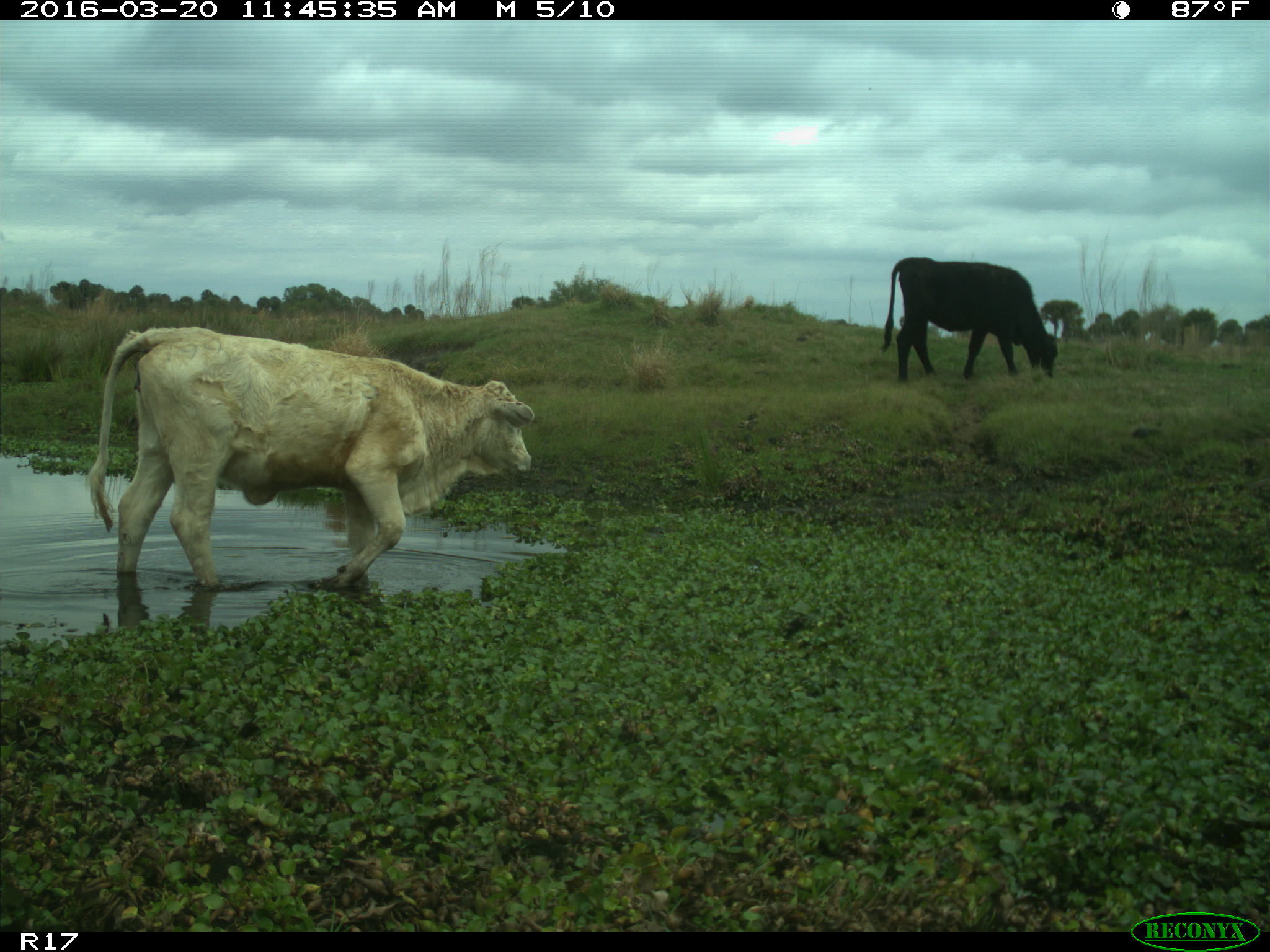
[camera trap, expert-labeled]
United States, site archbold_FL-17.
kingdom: Animalia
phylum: Chordata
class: Mammalia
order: Artiodactyla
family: Bovidae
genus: Bos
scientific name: Bos taurus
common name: domestic cow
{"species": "Bos taurus (domestic cow)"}